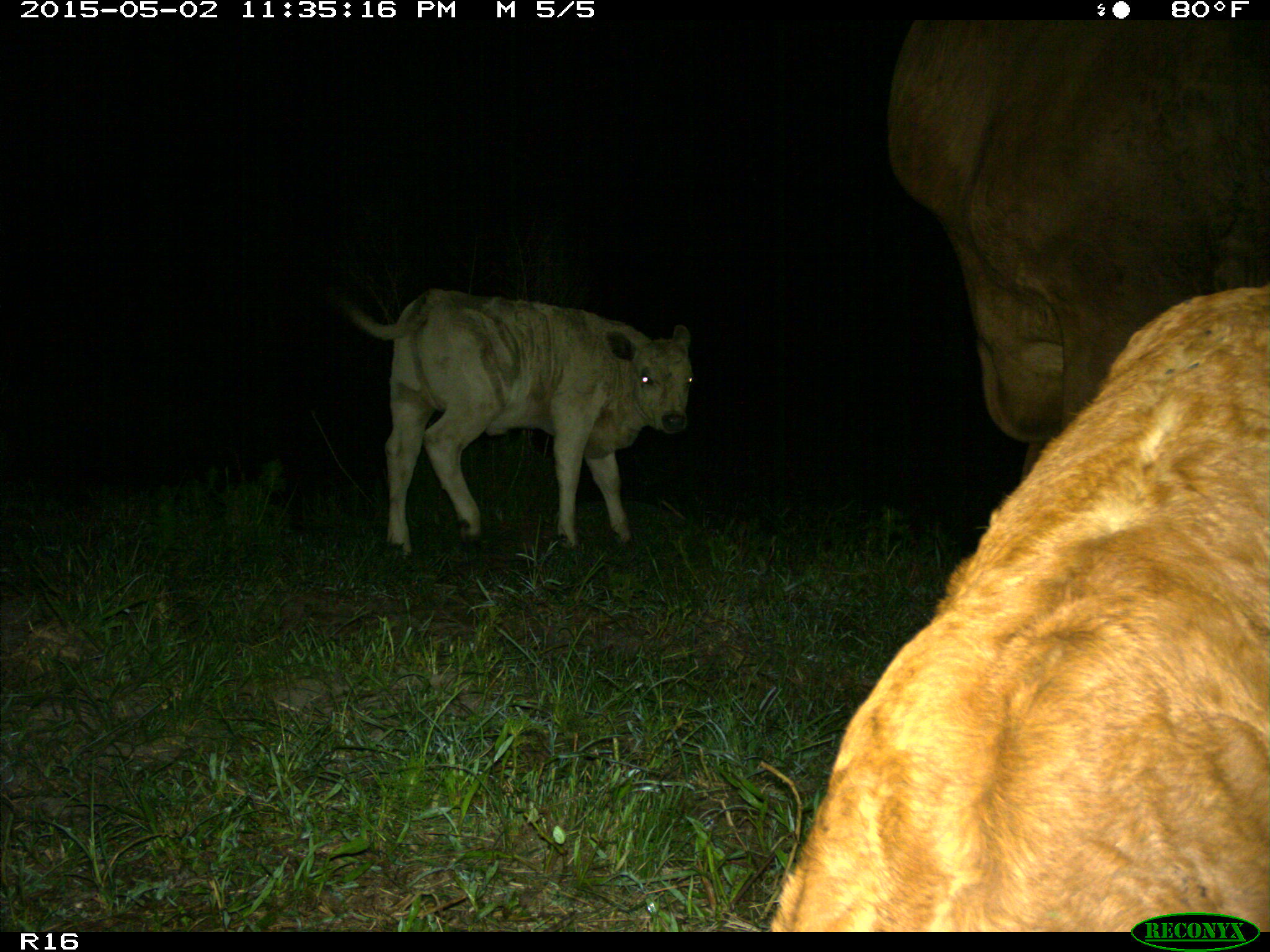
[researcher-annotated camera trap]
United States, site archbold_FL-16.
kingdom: Animalia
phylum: Chordata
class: Mammalia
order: Artiodactyla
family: Bovidae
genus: Bos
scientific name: Bos taurus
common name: domestic cow